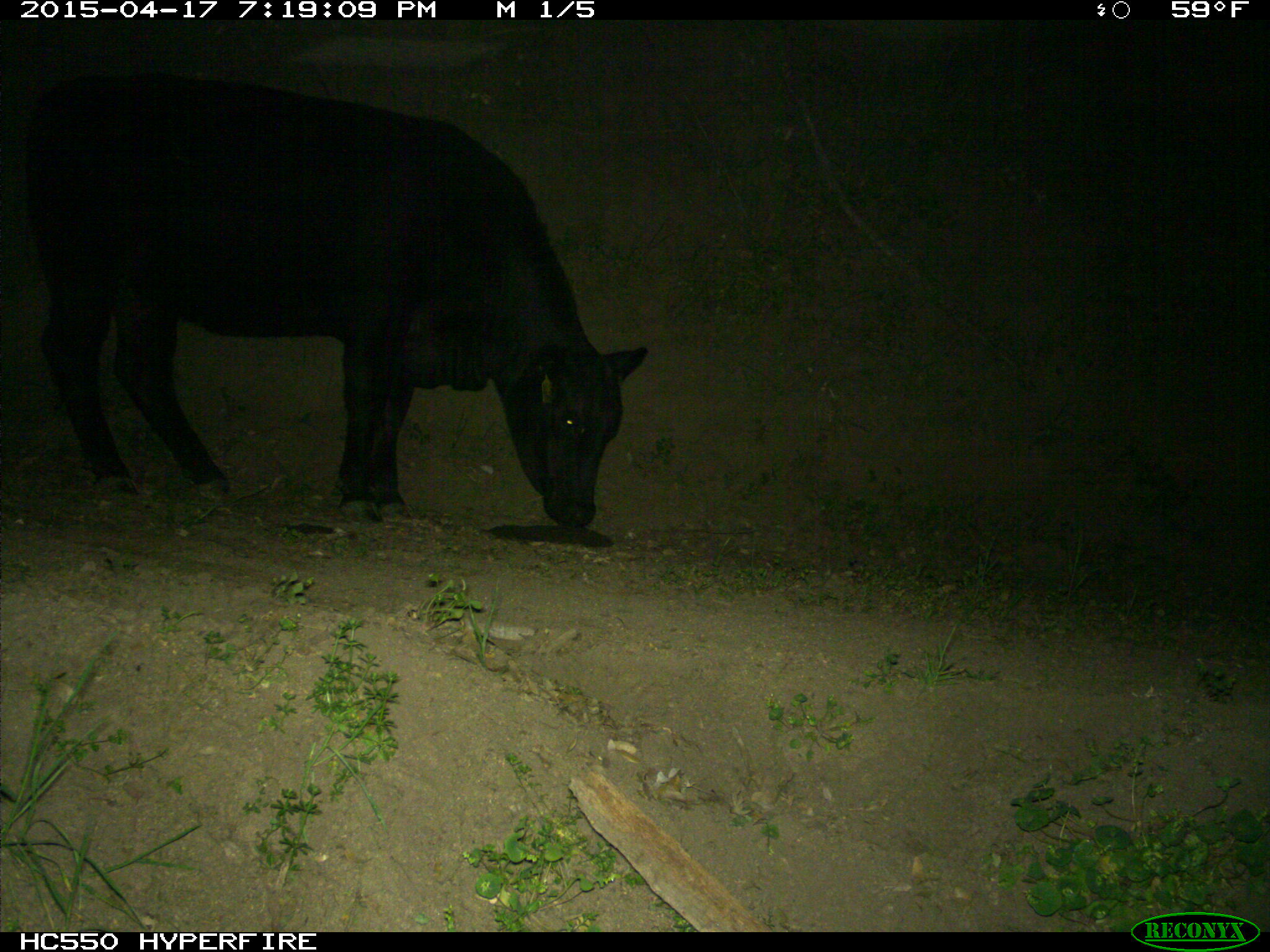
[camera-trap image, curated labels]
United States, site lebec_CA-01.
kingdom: Animalia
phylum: Chordata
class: Mammalia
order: Artiodactyla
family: Bovidae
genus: Bos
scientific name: Bos taurus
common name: domestic cow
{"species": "Bos taurus (domestic cow)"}